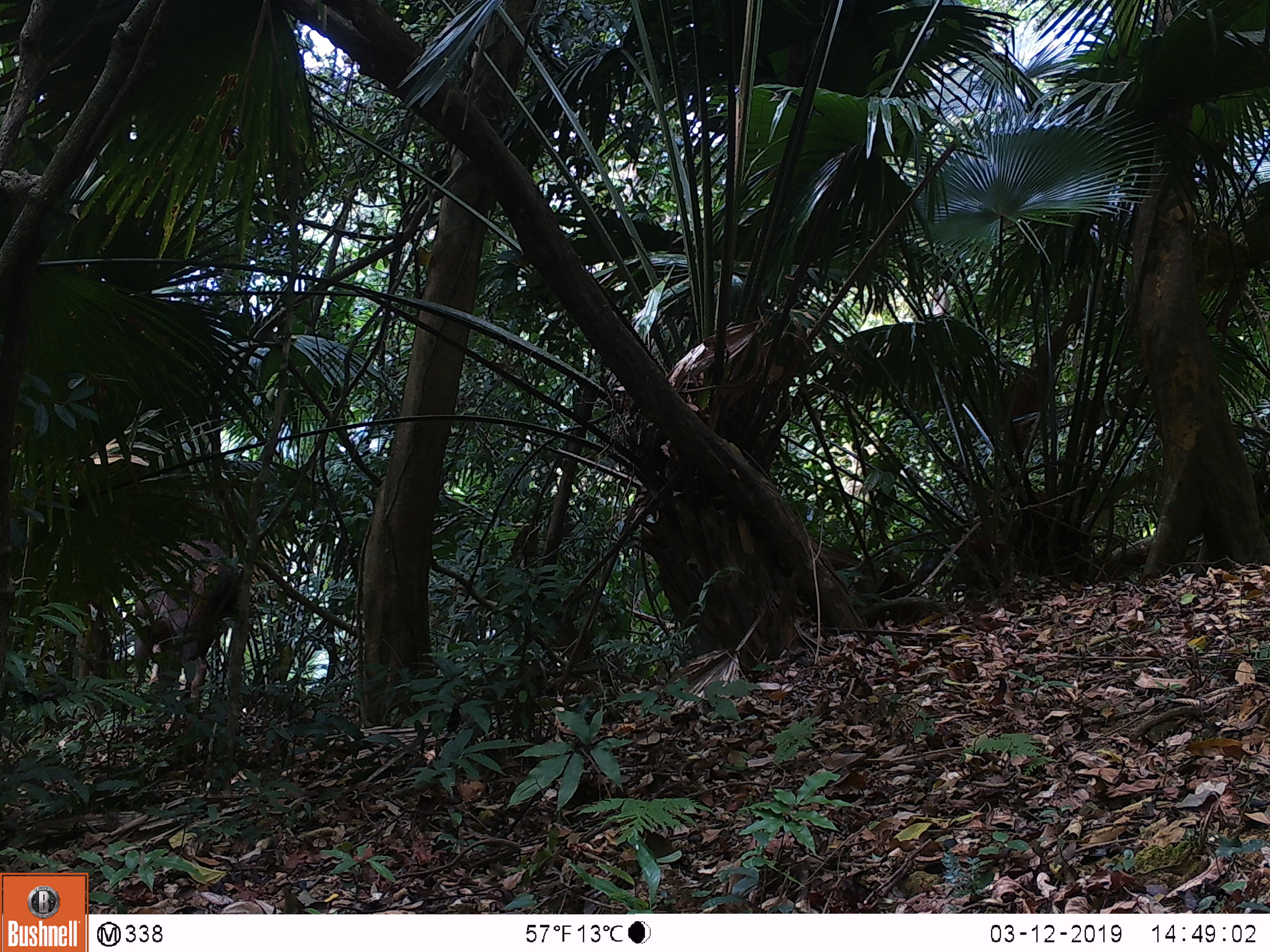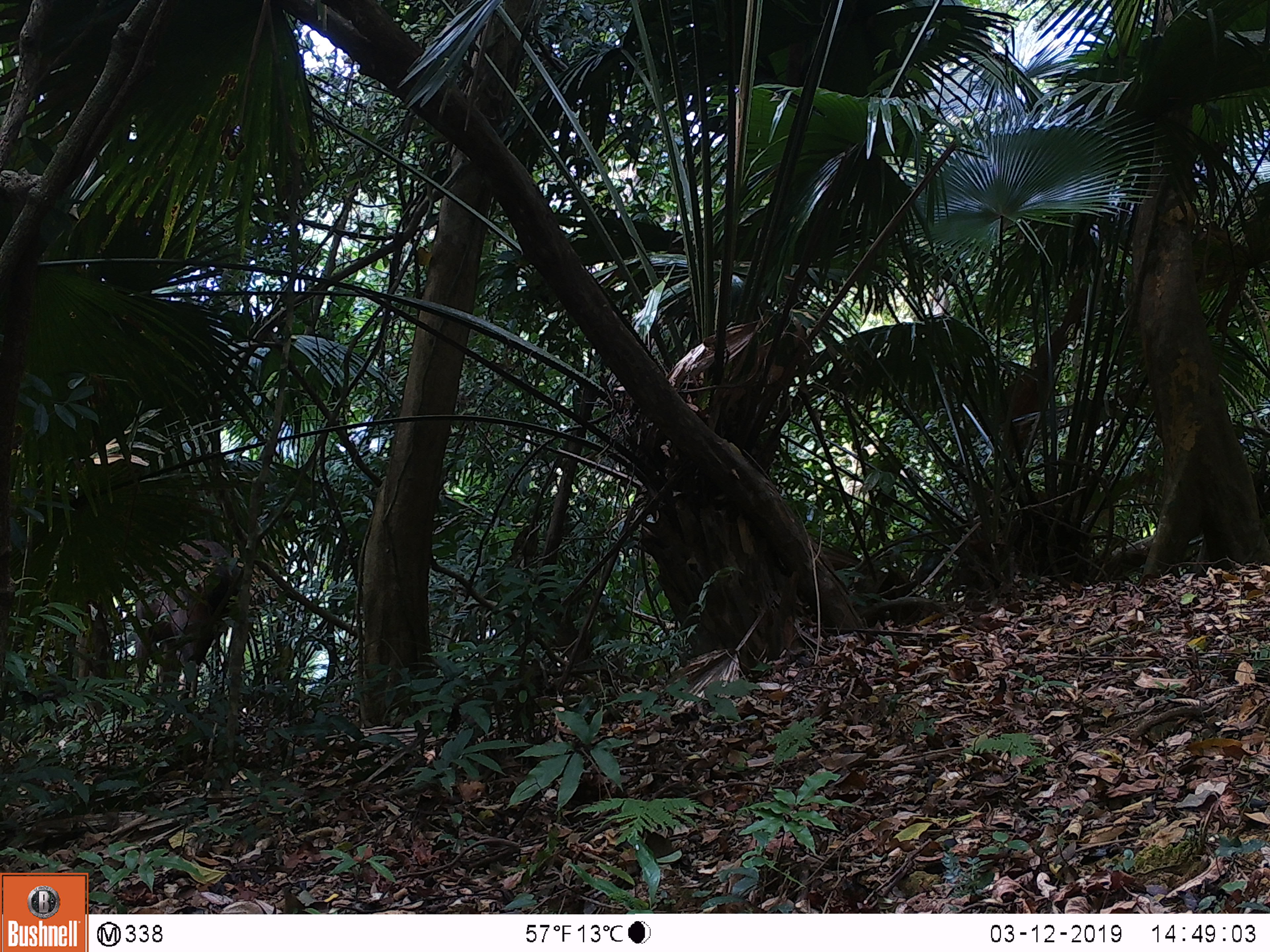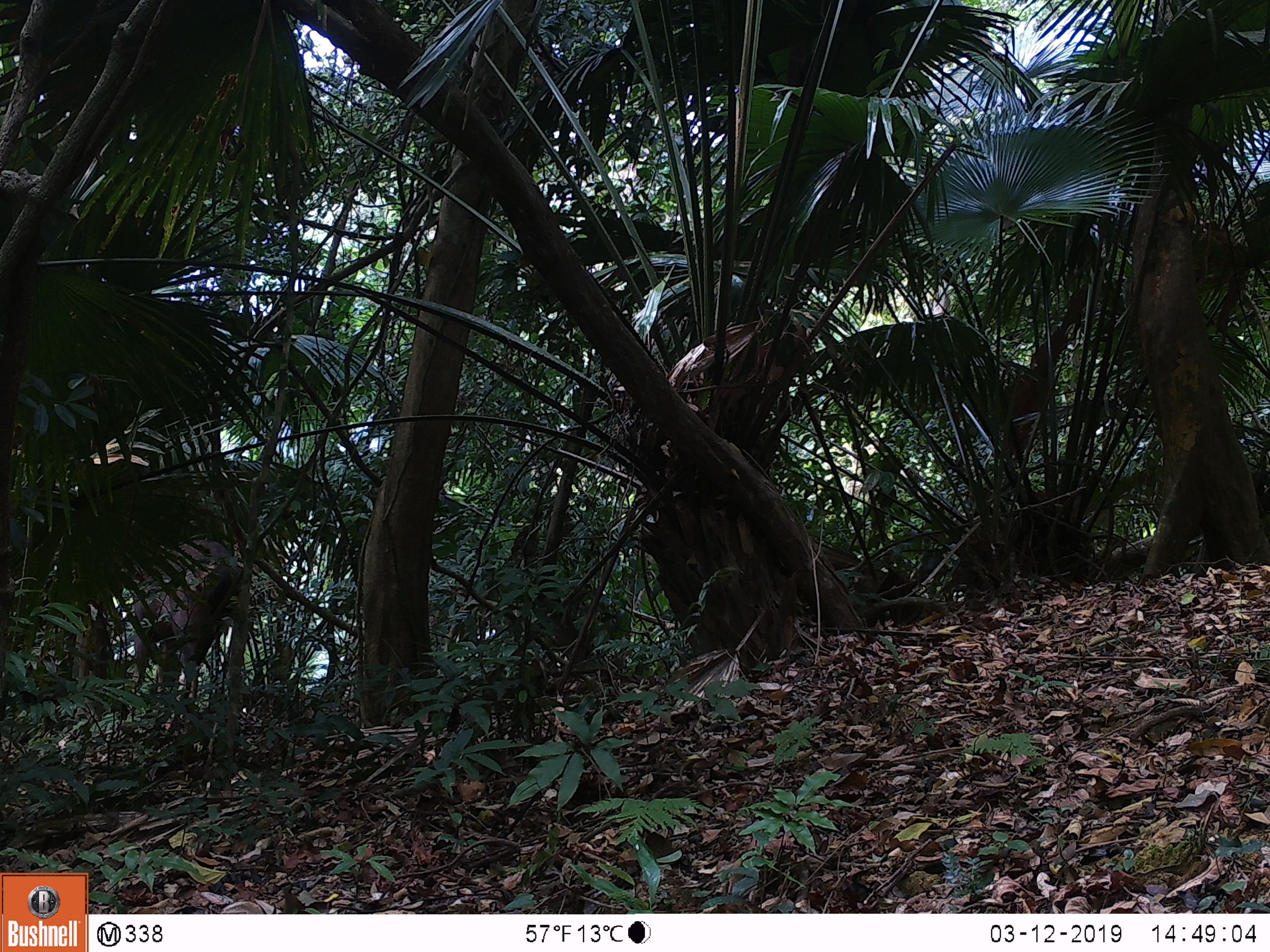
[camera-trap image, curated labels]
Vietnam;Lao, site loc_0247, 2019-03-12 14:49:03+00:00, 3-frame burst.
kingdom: Animalia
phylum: Chordata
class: Mammalia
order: Artiodactyla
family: Cervidae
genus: Rusa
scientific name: Rusa unicolor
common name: sambar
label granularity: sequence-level